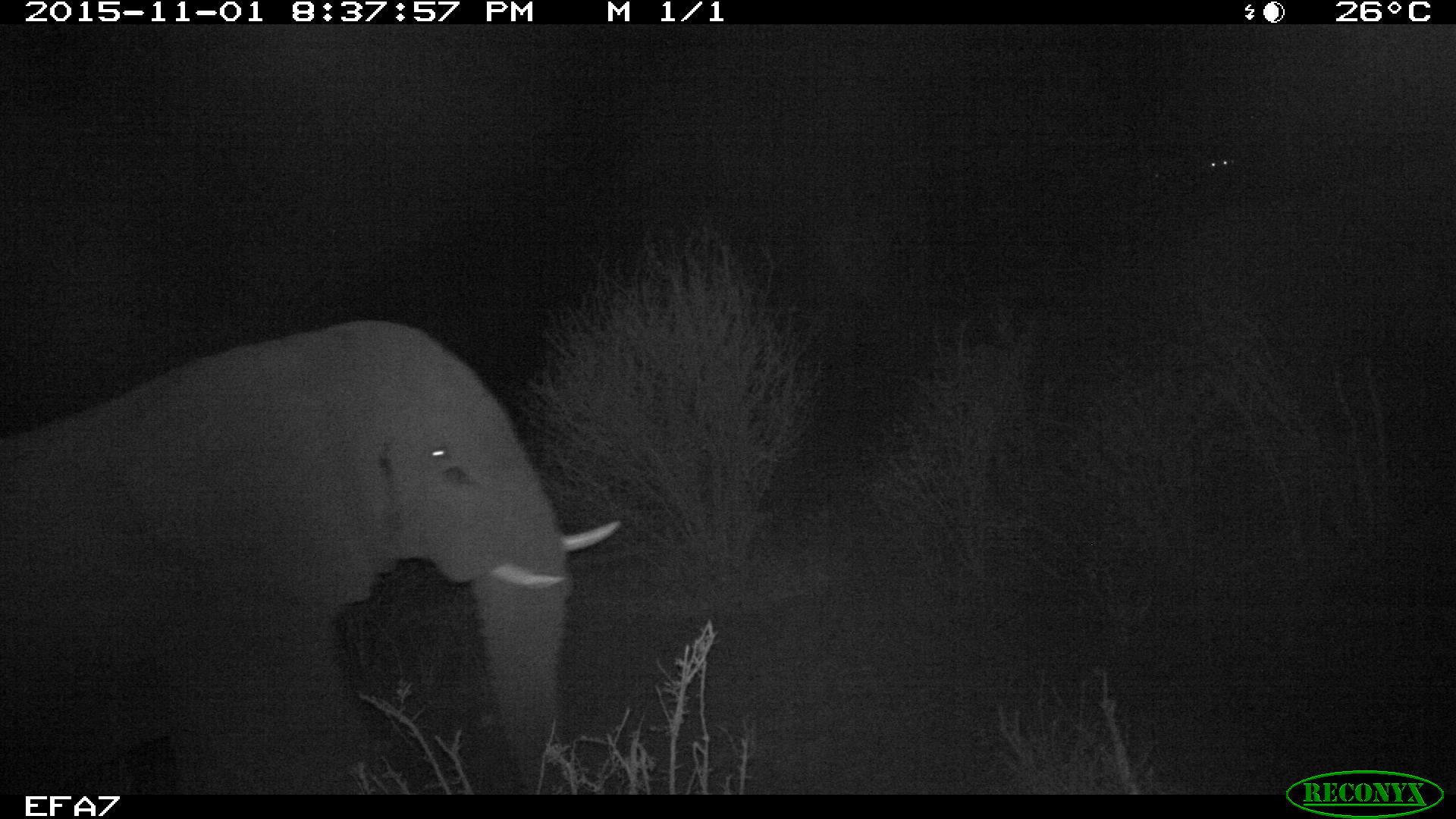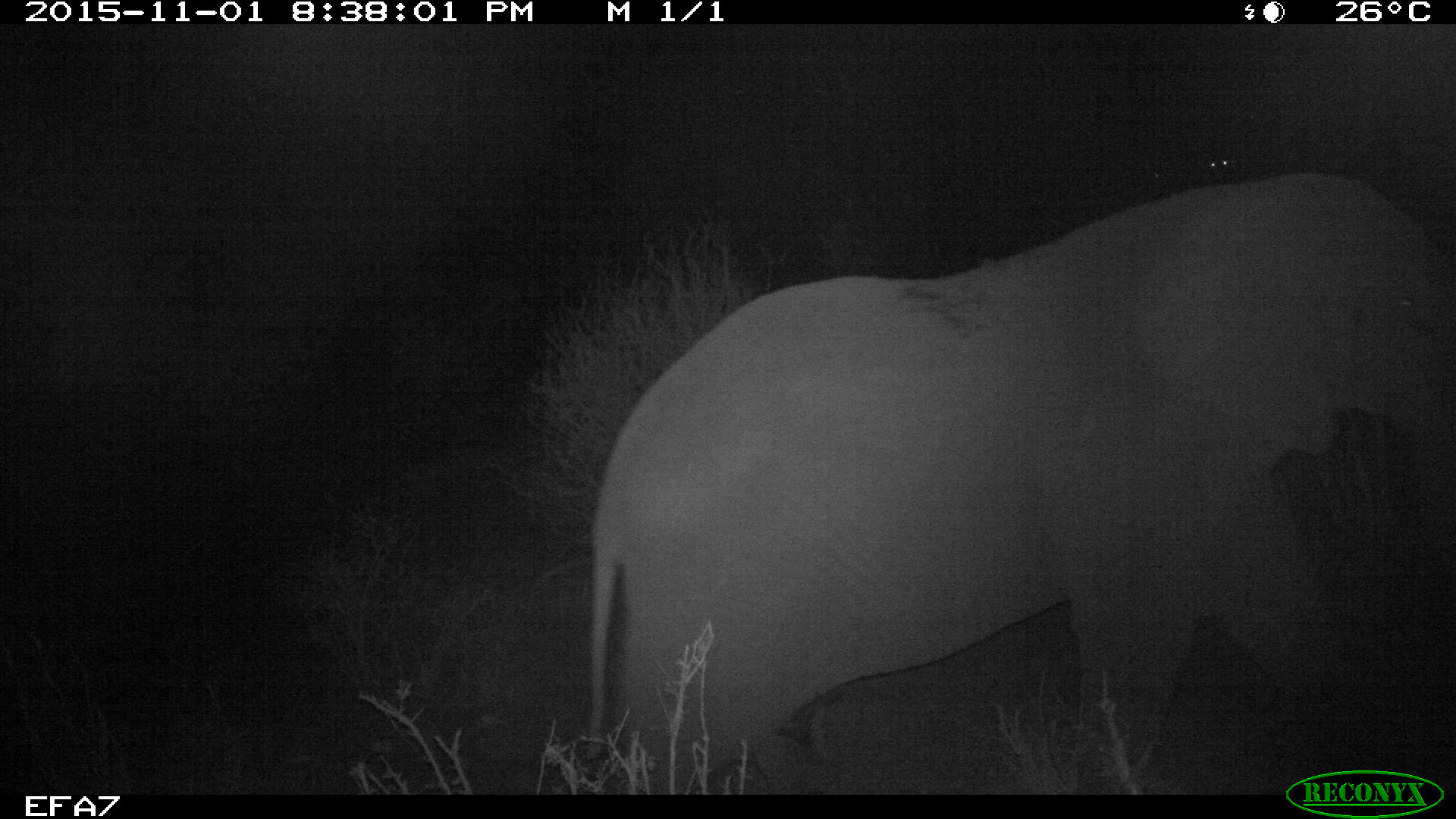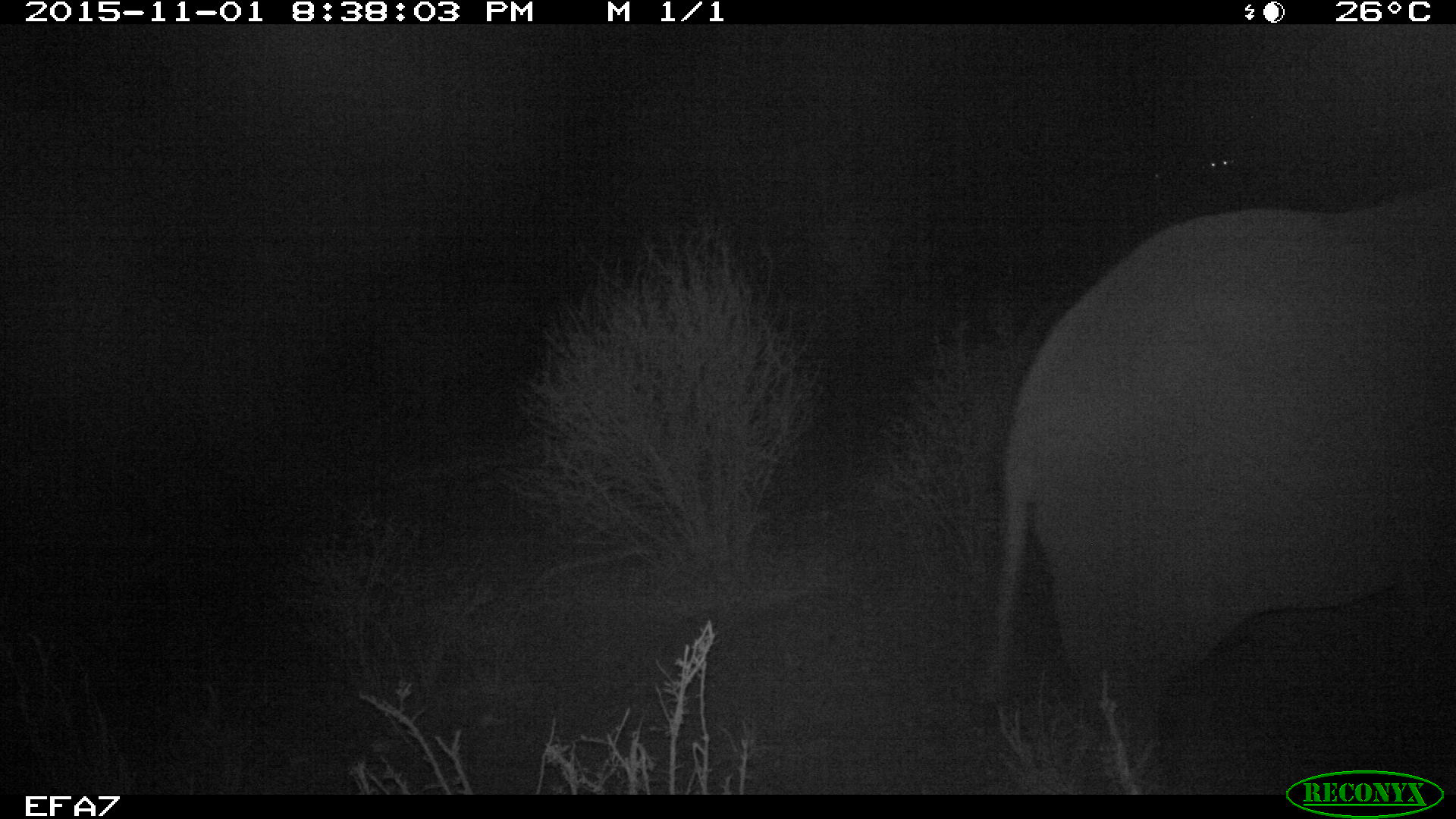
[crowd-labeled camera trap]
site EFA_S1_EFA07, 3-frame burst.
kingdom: Animalia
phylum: Chordata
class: Mammalia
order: Proboscidea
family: Elephantidae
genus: Loxodonta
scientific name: Loxodonta africana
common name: african bush elephant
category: elephant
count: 1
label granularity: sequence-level